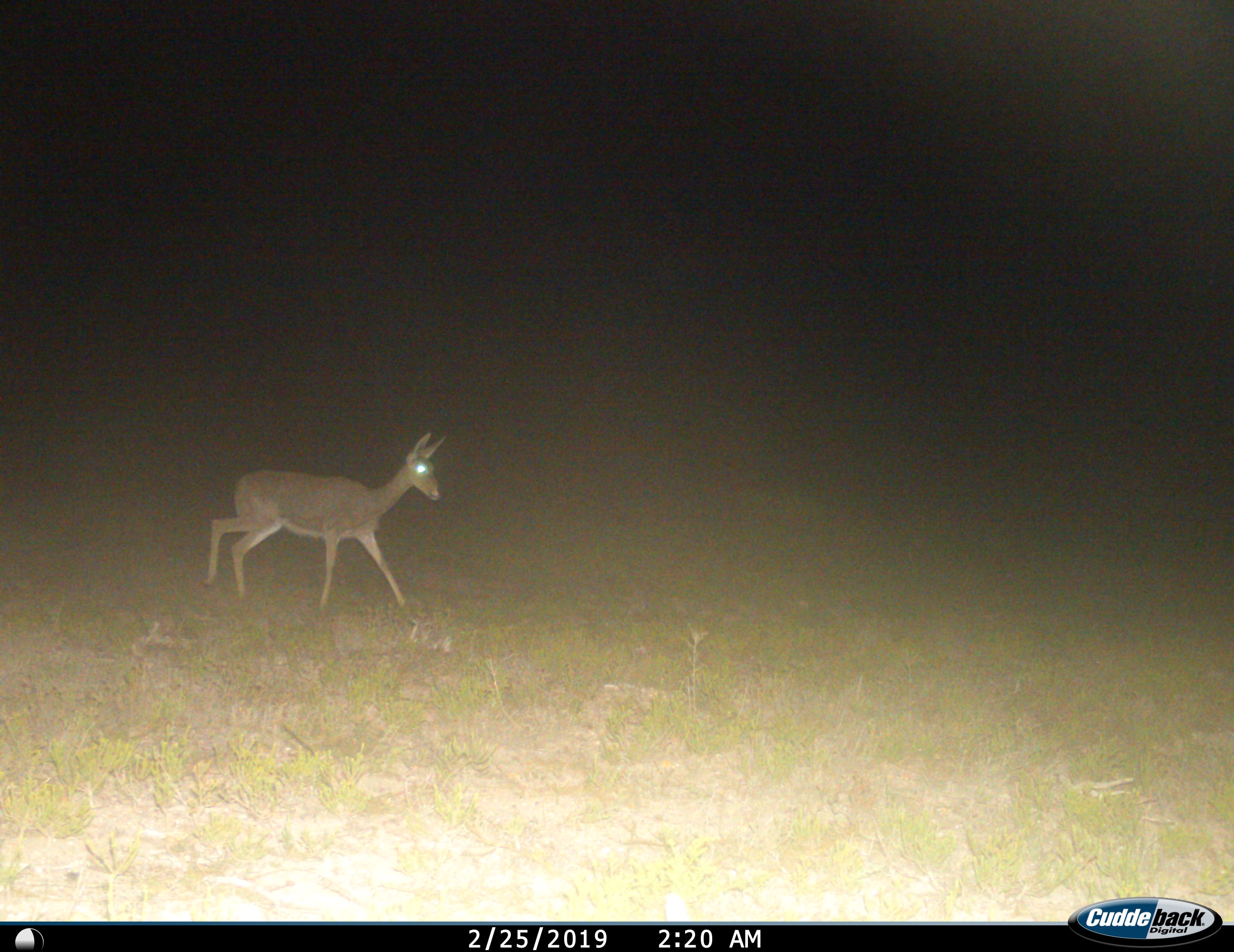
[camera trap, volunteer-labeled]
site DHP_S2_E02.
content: unidentified animal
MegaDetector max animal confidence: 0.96